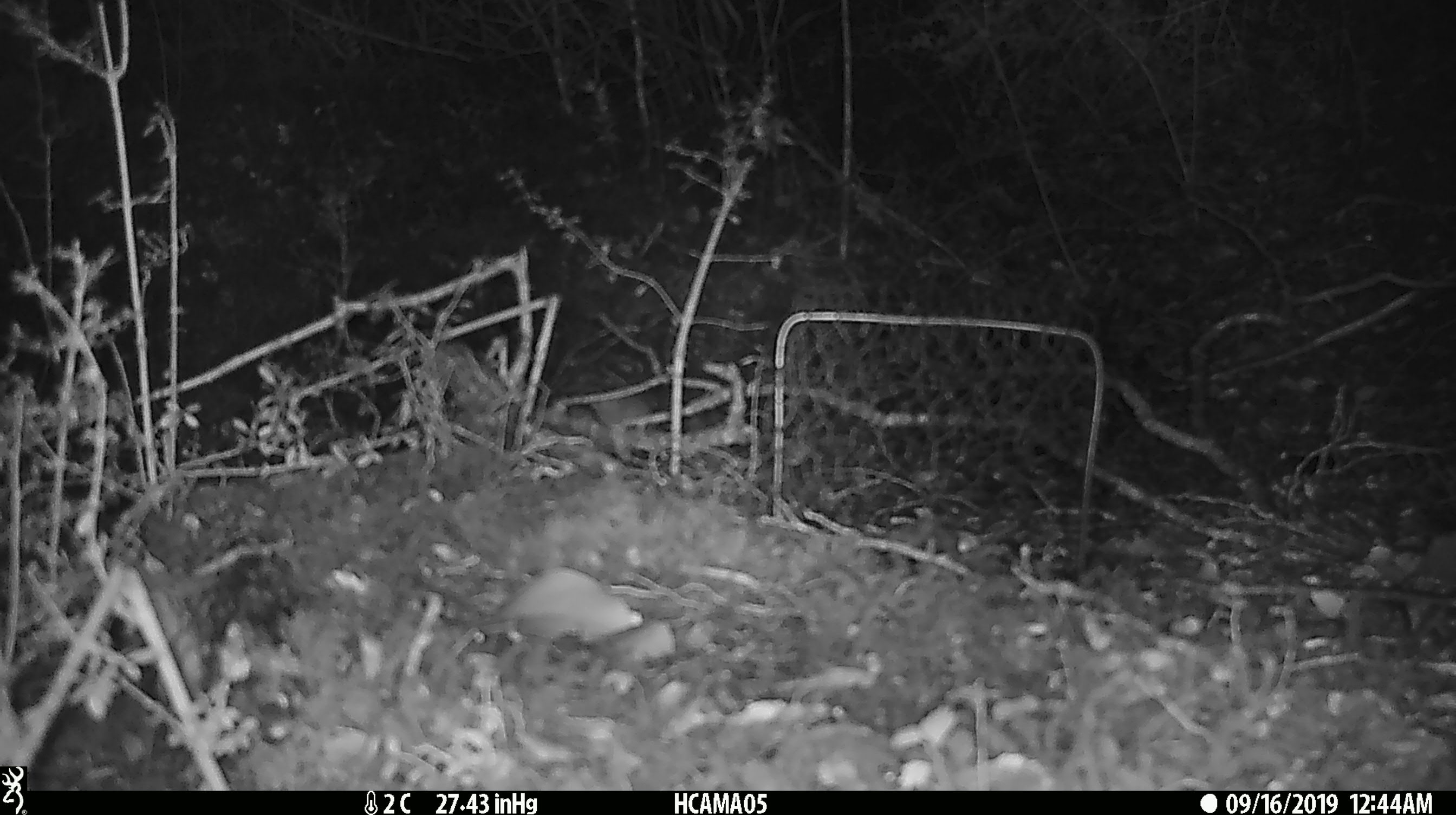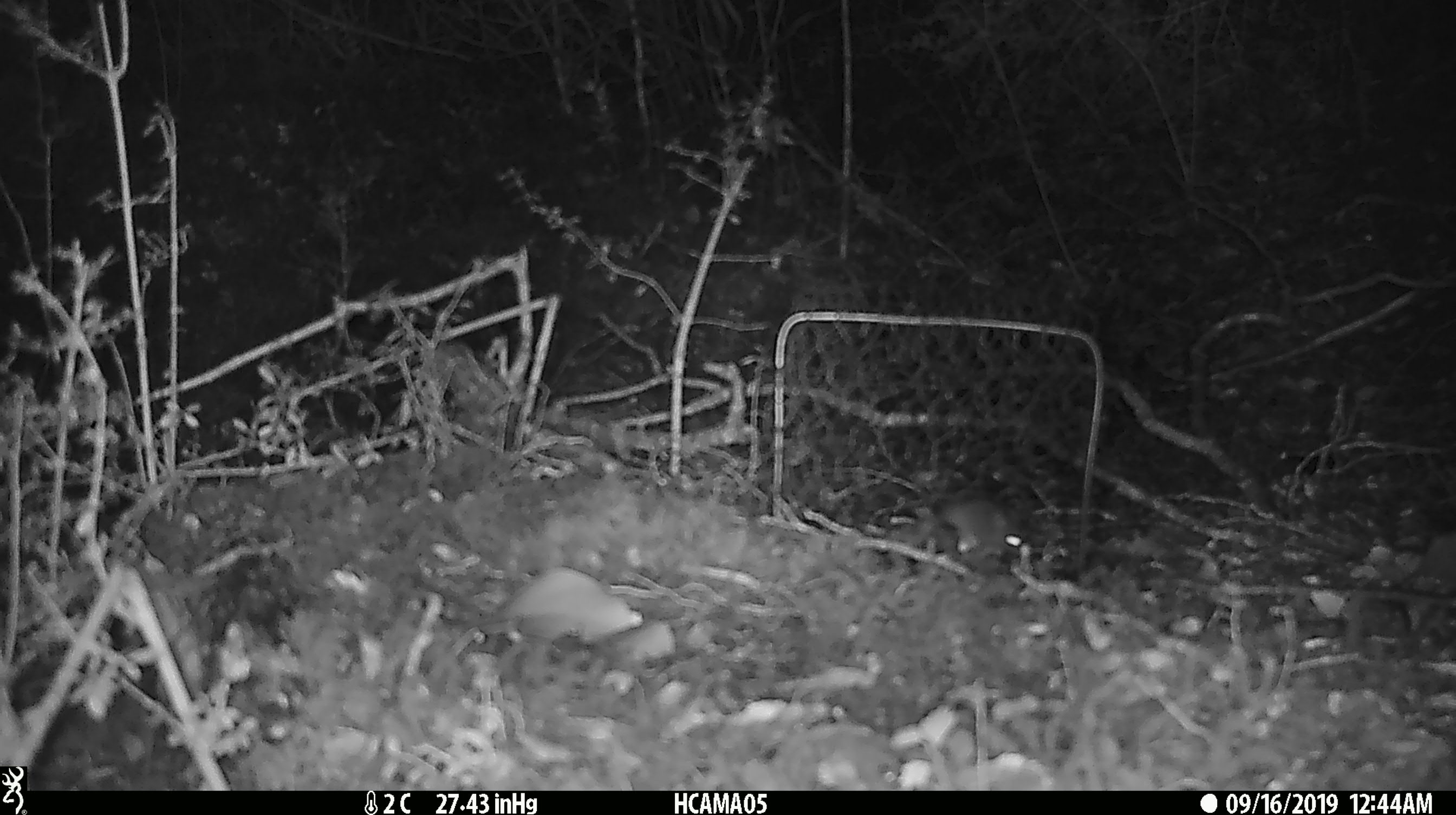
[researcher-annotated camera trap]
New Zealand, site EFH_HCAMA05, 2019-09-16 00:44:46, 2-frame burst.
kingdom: Animalia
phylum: Chordata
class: Mammalia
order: Rodentia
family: Muridae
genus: Mus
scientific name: Mus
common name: mouse